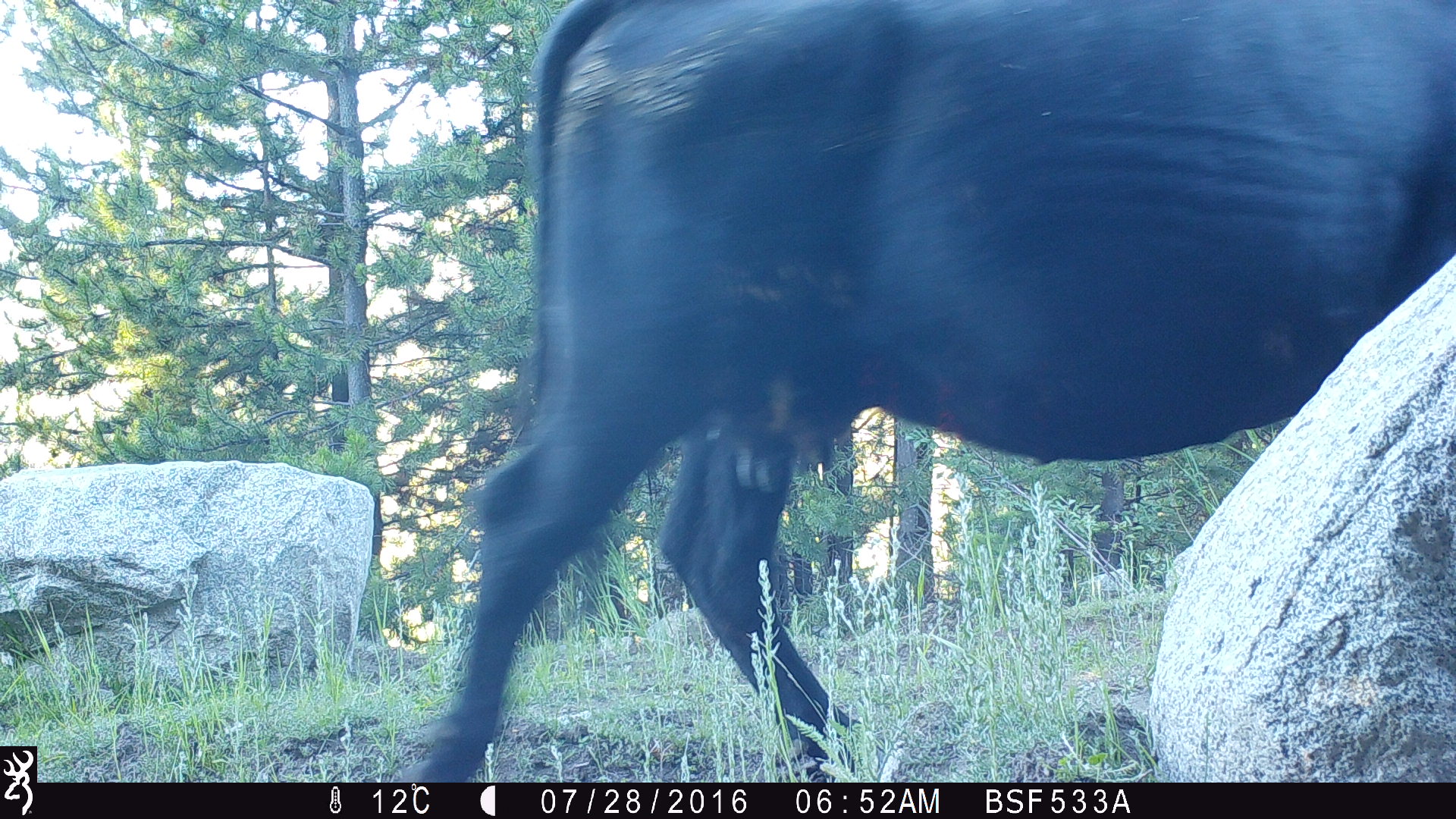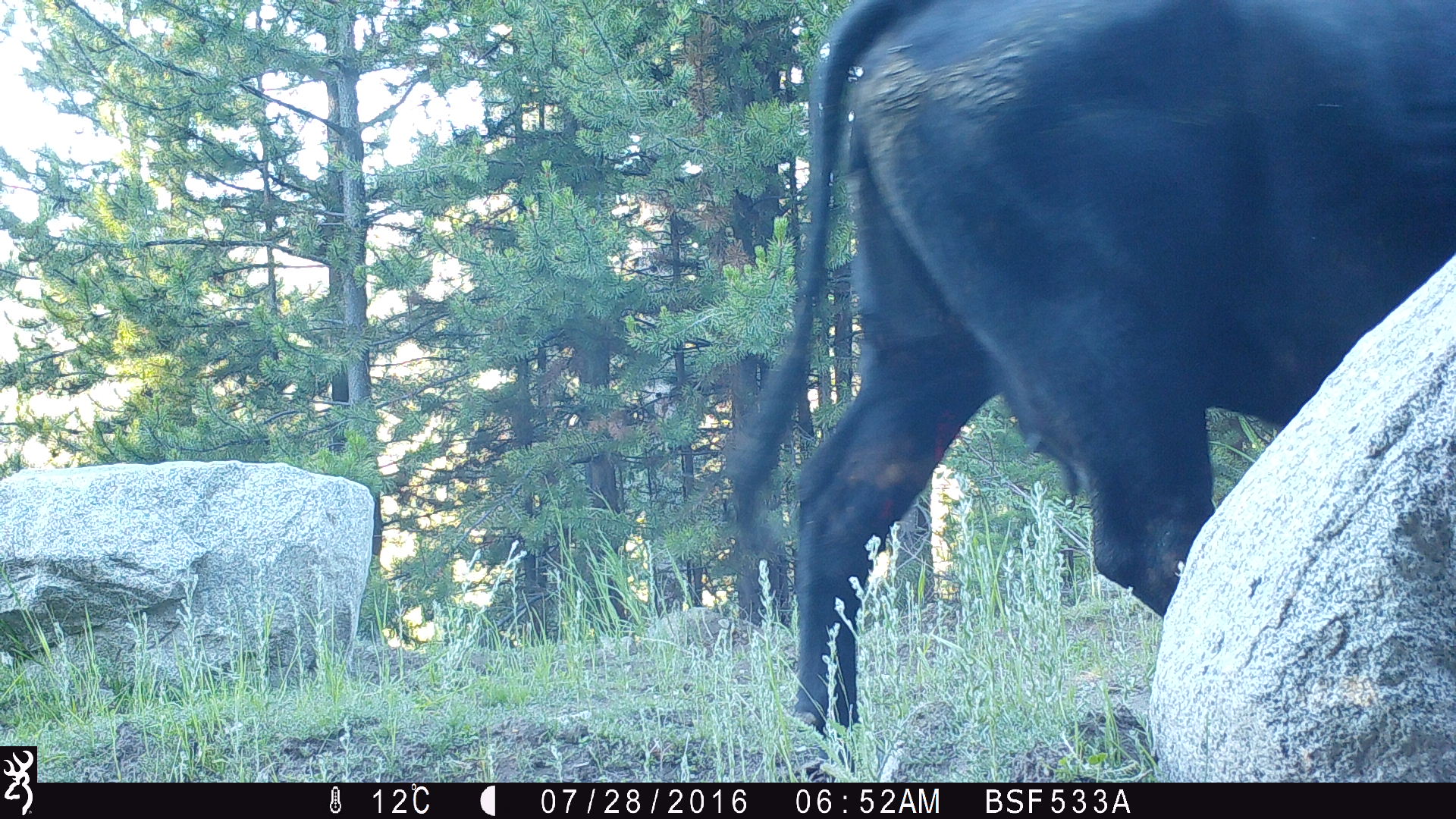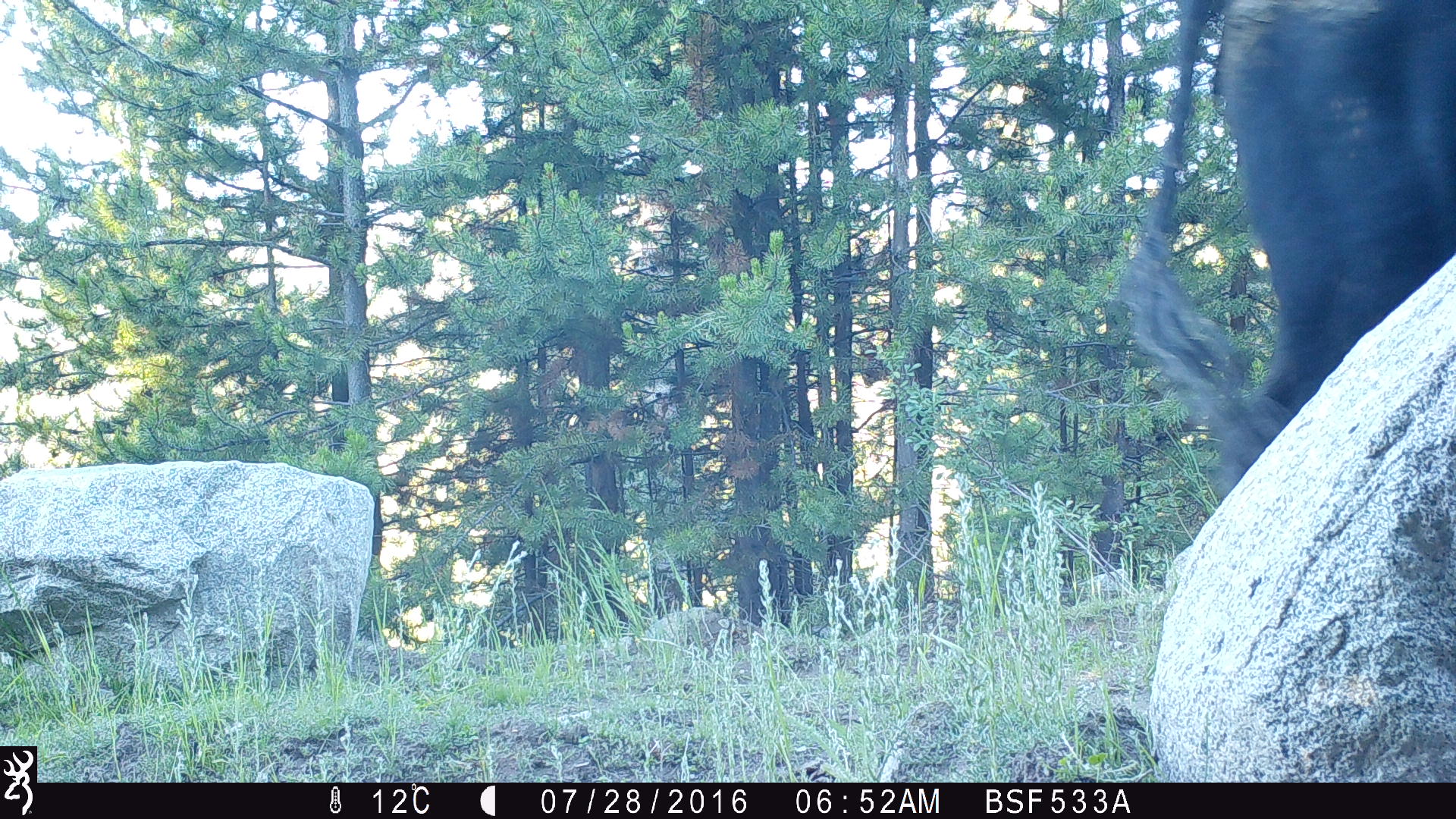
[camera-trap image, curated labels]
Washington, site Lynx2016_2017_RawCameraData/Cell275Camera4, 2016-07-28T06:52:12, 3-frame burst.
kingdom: Animalia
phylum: Chordata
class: Mammalia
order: Artiodactyla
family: Bovidae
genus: Bos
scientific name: Bos taurus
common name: domestic cattle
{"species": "domestic cattle (Bos taurus)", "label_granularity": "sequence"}